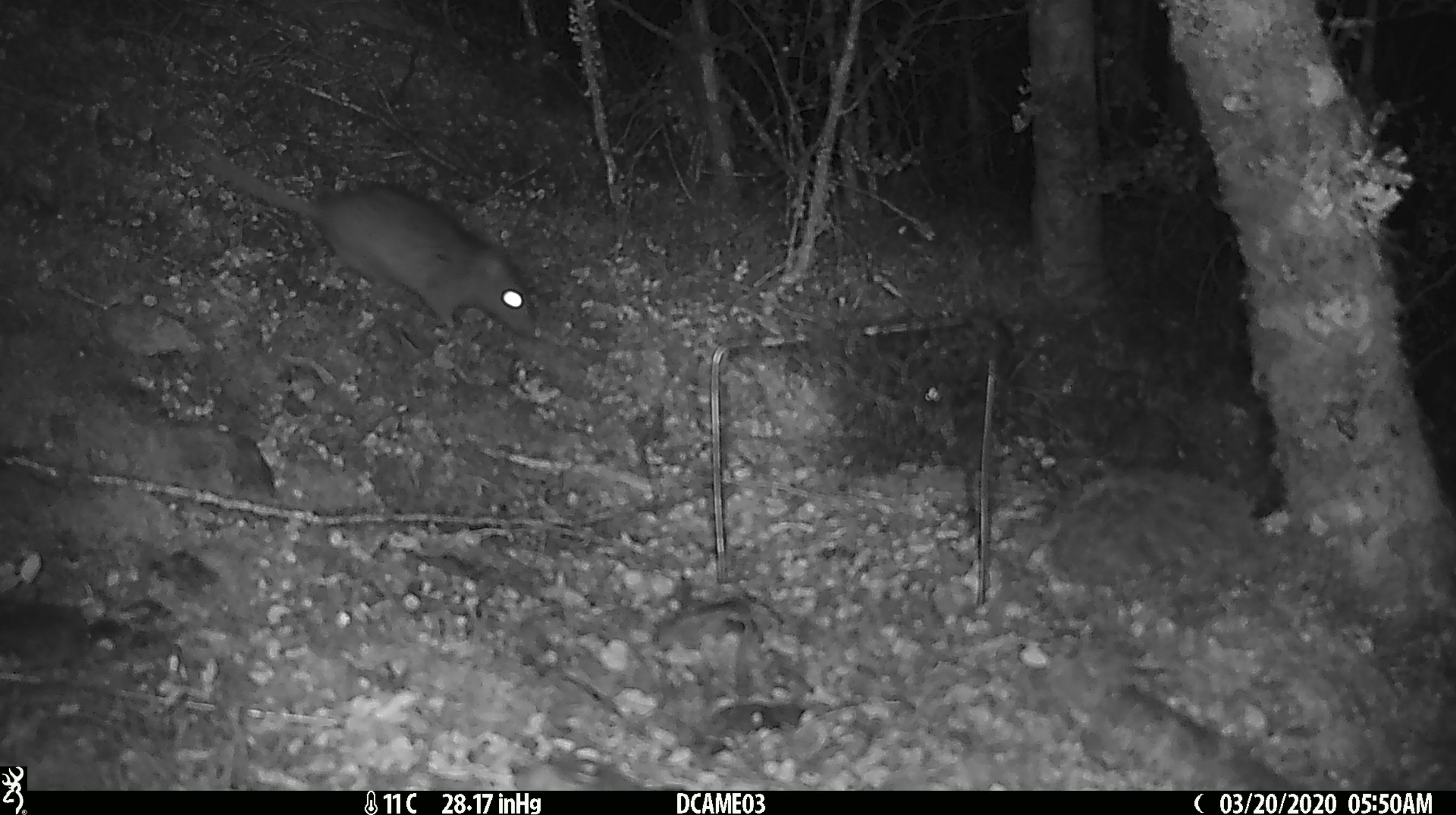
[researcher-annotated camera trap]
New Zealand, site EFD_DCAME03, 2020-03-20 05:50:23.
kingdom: Animalia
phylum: Chordata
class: Mammalia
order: Rodentia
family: Muridae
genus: Rattus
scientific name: Rattus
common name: rat